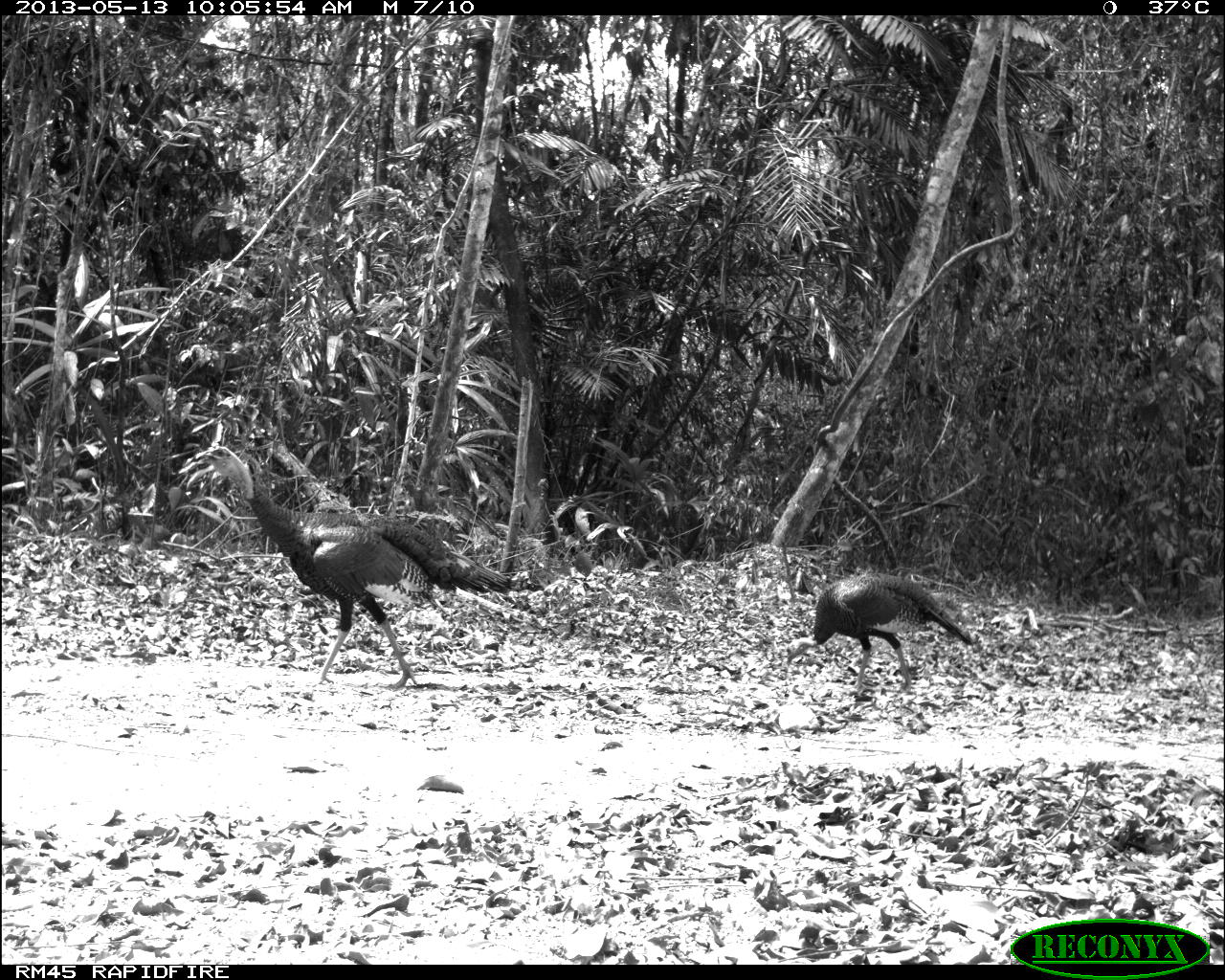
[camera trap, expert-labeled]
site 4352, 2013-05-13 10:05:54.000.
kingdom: Animalia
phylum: Chordata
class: Aves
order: Galliformes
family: Phasianidae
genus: Meleagris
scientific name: Meleagris ocellata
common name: ocellated turkey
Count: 4.